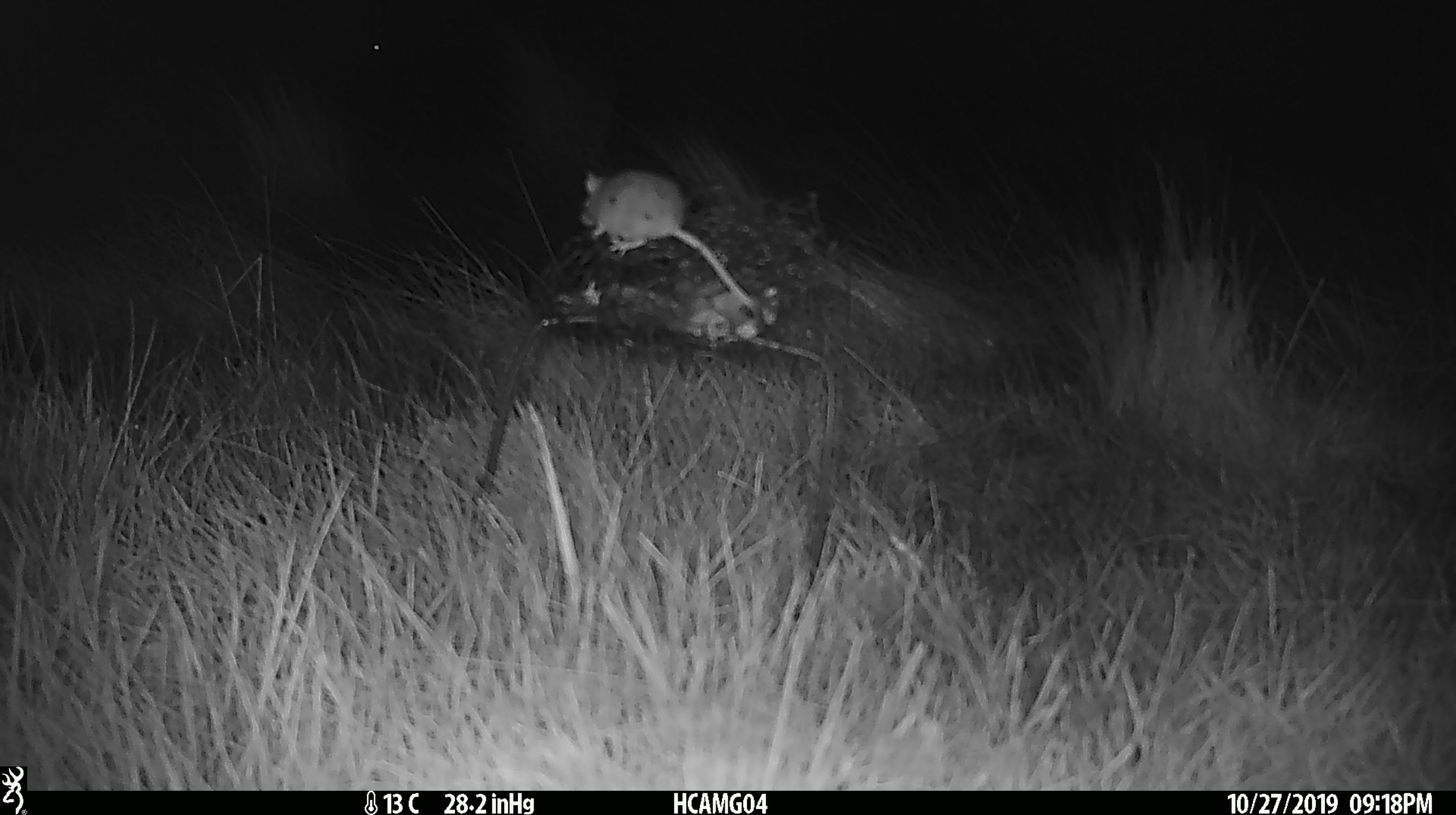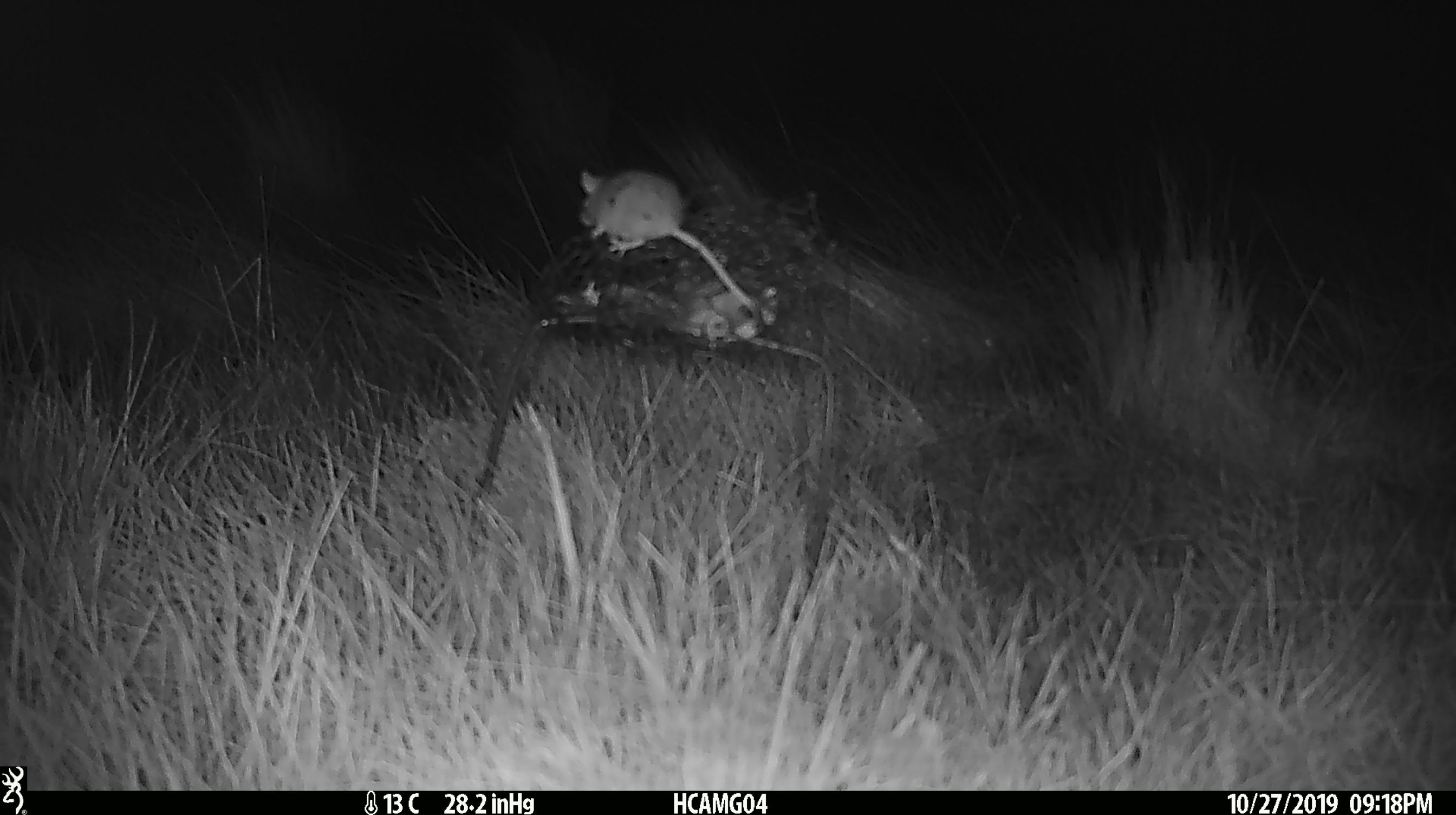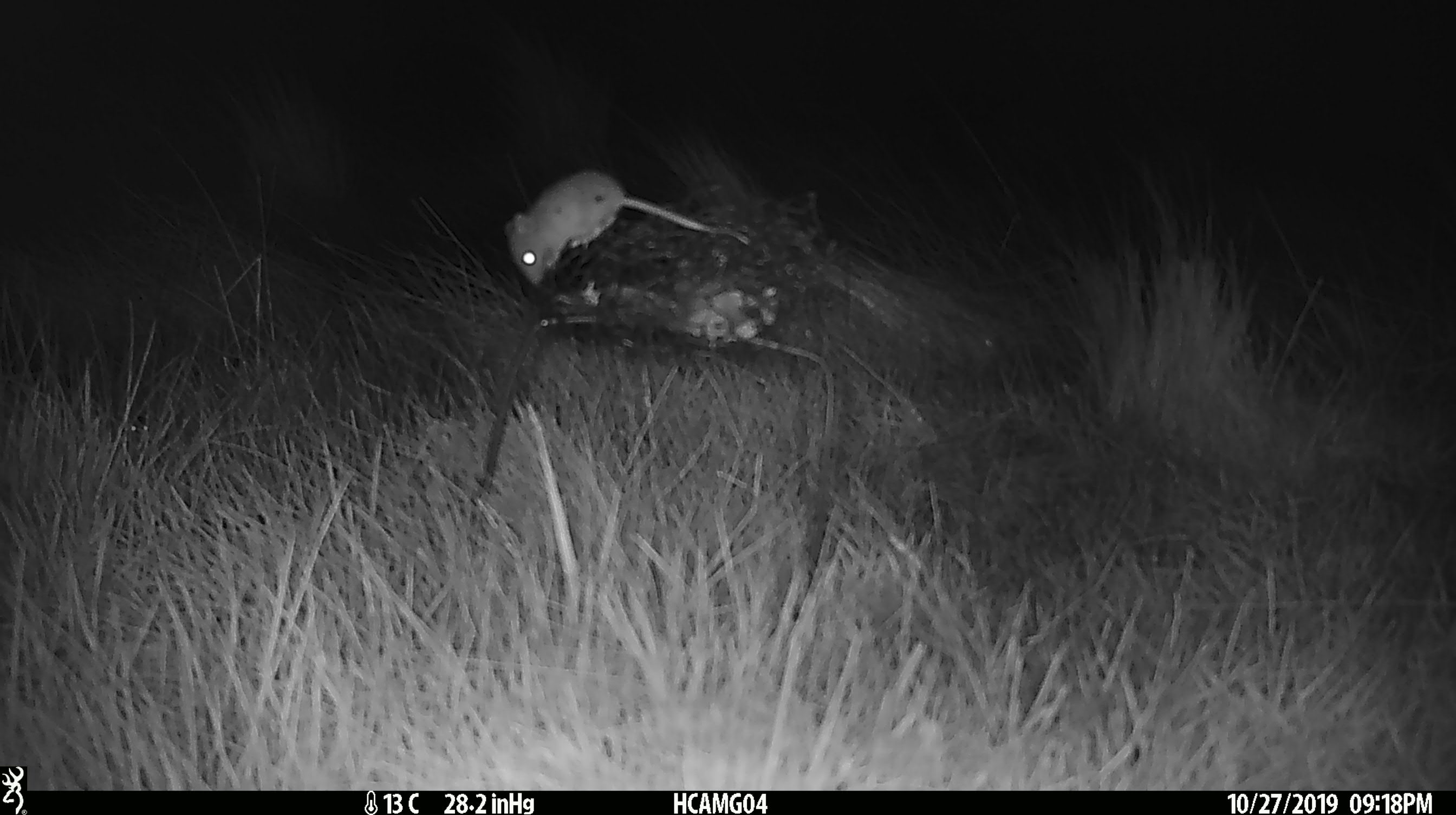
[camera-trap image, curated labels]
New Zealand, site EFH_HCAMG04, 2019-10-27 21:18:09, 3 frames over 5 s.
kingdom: Animalia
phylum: Chordata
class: Mammalia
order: Rodentia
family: Muridae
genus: Mus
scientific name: Mus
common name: mouse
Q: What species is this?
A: Mouse (Mus).